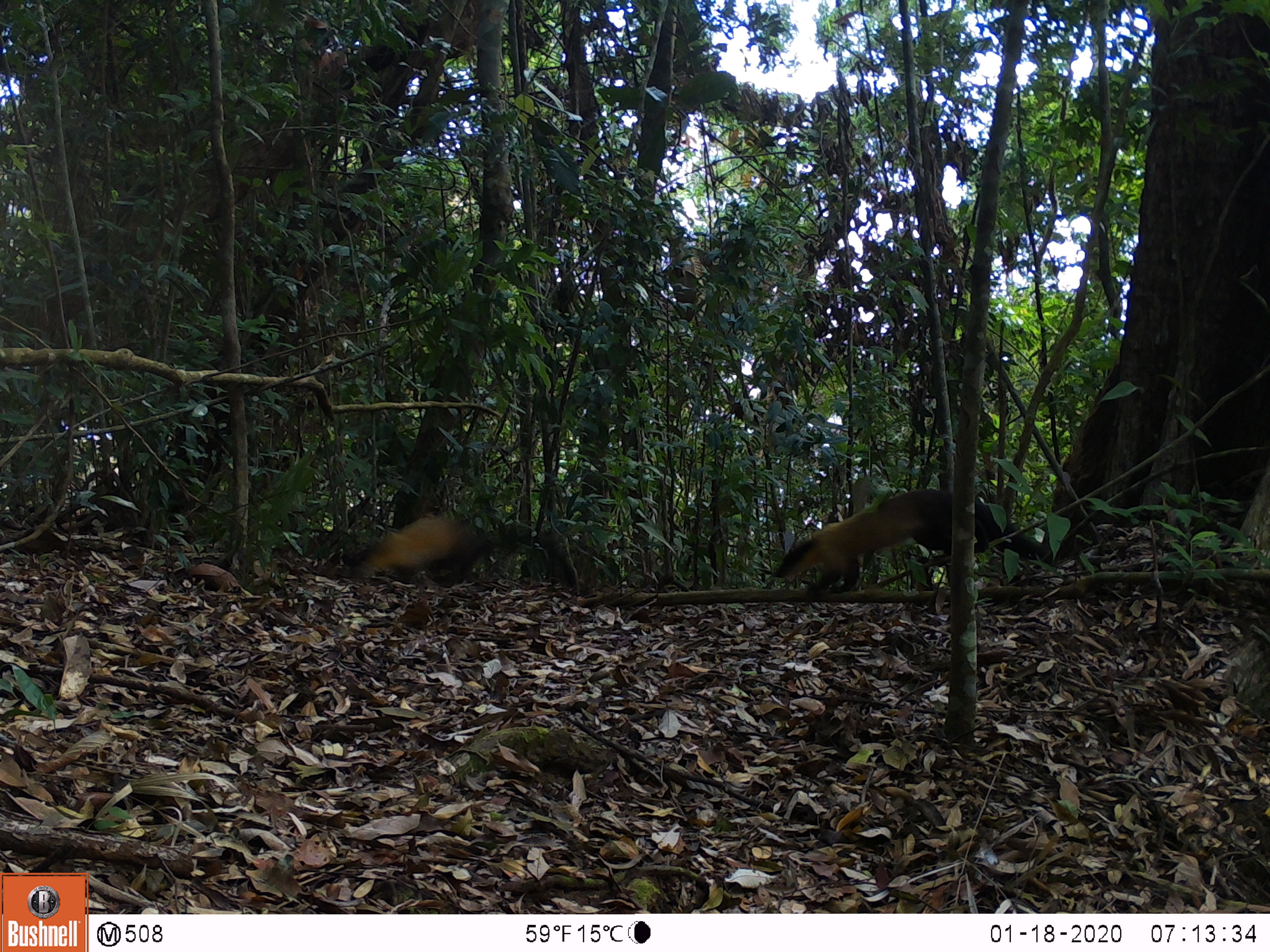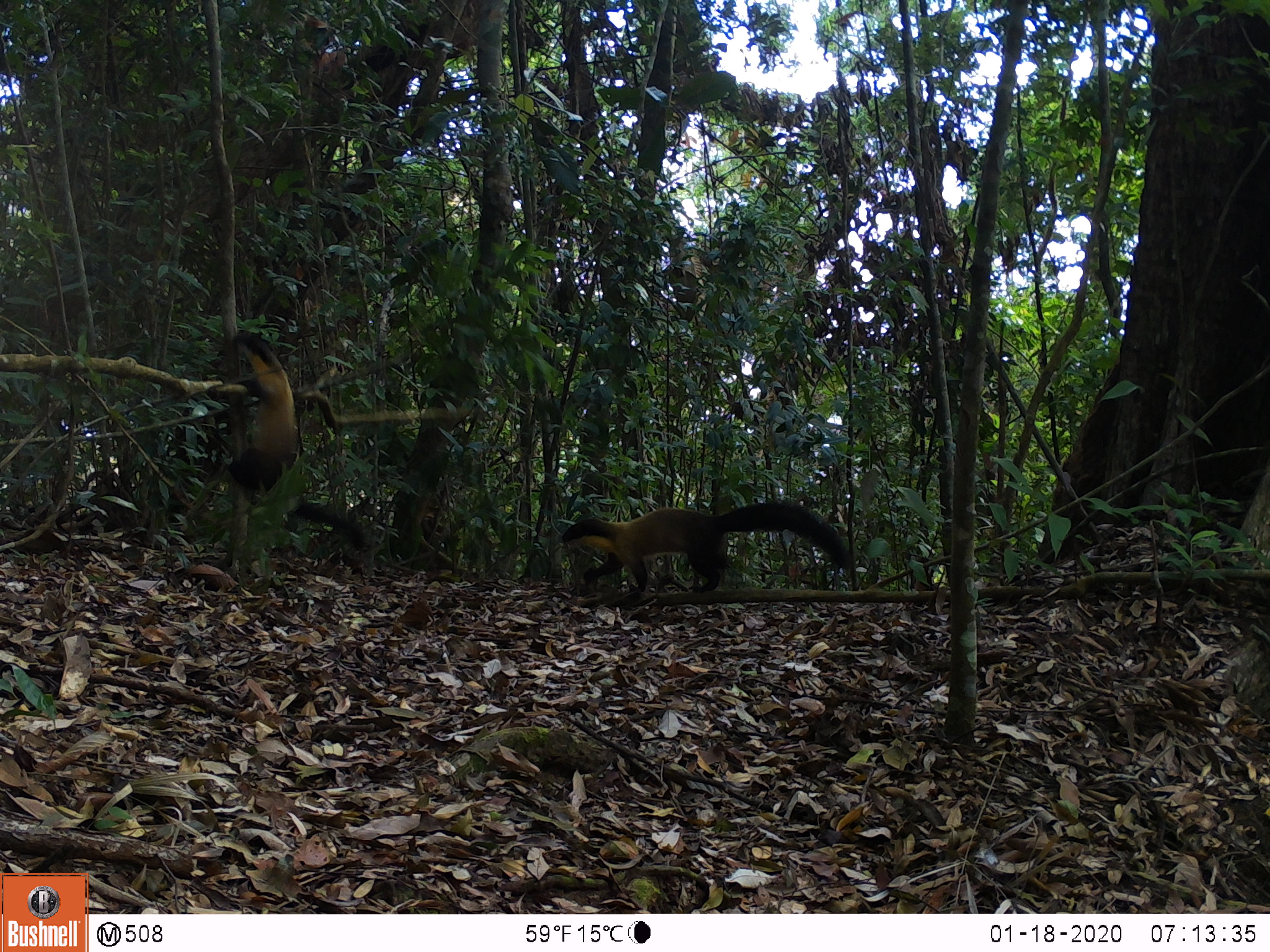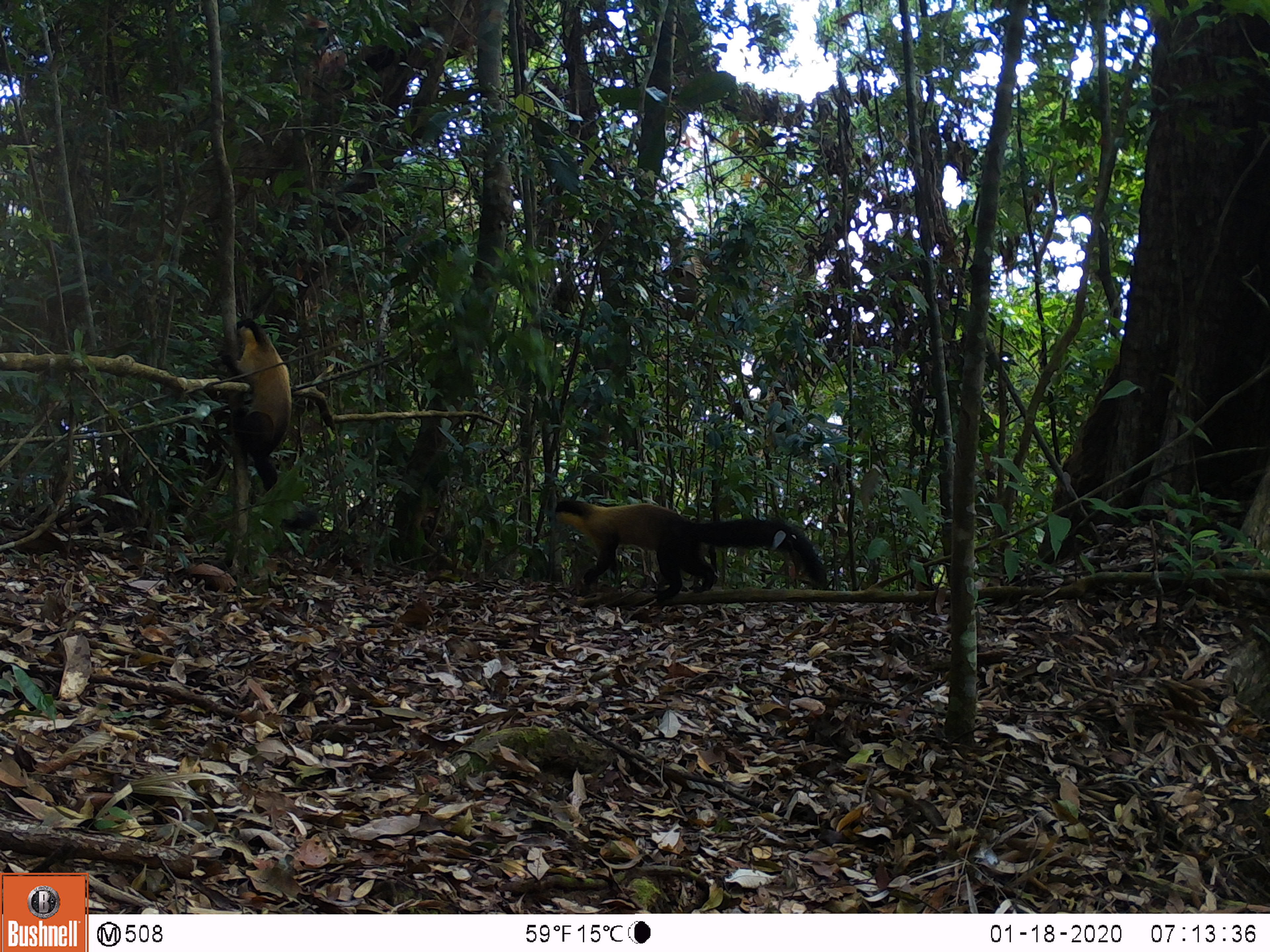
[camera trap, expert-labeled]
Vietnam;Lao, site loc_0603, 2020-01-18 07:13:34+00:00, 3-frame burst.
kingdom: Animalia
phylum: Chordata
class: Mammalia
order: Carnivora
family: Mustelidae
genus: Martes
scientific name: Martes flavigula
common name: yellow-throated marten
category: yellow throated marten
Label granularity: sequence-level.